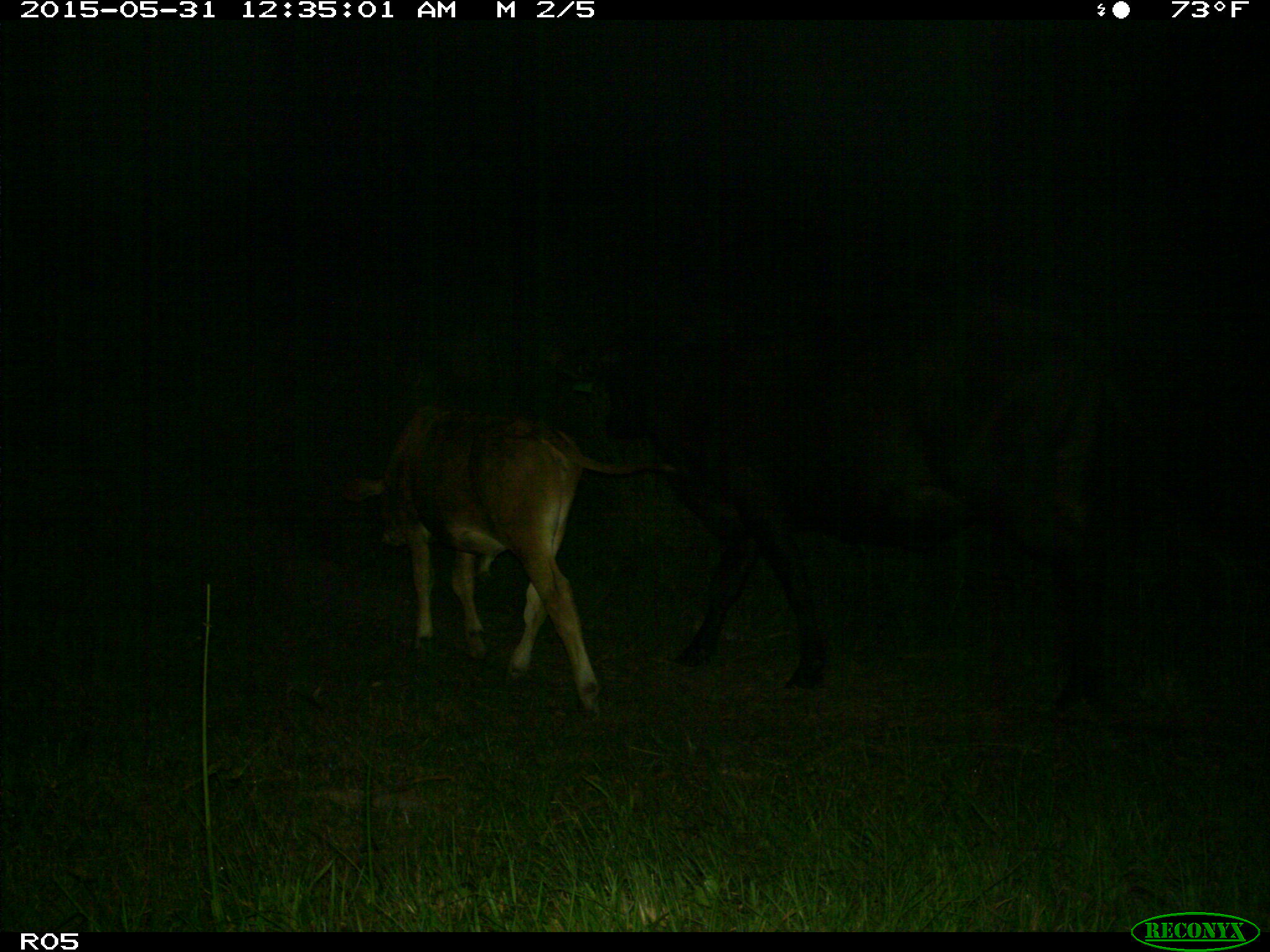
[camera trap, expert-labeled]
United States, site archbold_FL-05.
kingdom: Animalia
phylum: Chordata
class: Mammalia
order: Artiodactyla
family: Bovidae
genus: Bos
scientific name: Bos taurus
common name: domestic cow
Bos taurus (domestic cow).